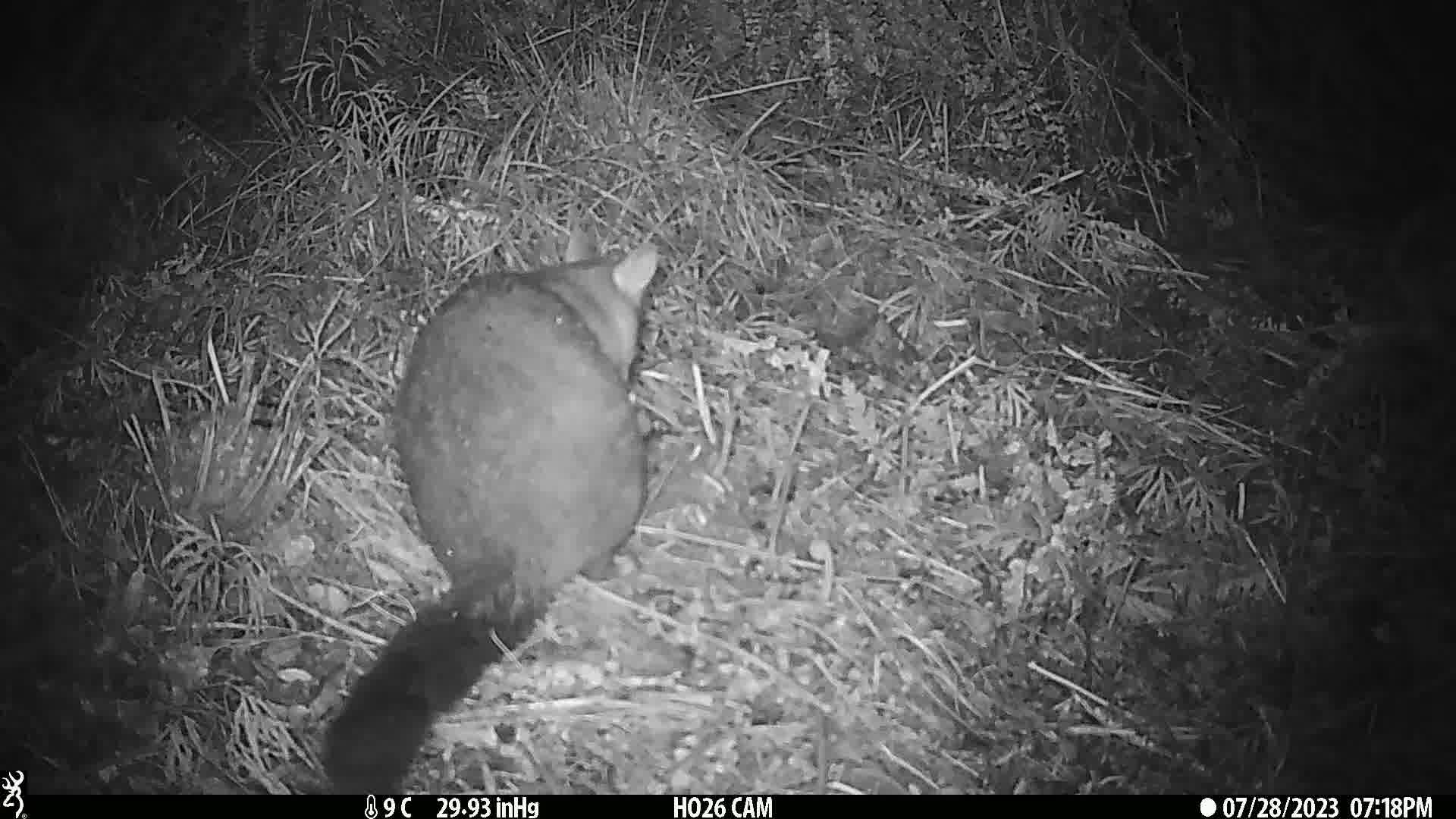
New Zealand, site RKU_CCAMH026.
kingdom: Animalia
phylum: Chordata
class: Mammalia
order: Diprotodontia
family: Phalangeridae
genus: Trichosurus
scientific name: Trichosurus vulpecula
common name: common brushtail possum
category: possum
Possum (common brushtail possum) (Trichosurus vulpecula).